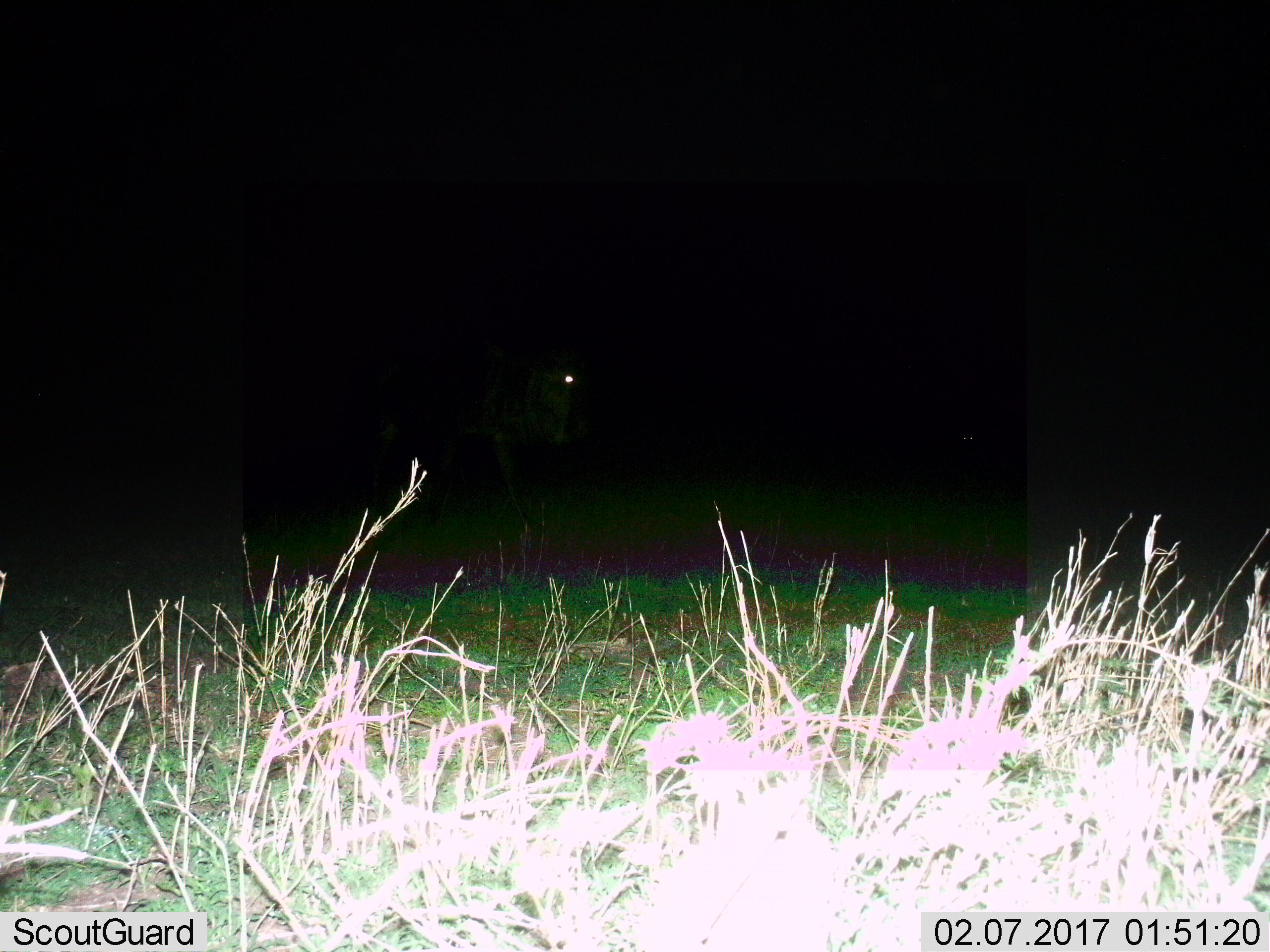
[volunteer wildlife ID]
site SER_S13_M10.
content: unidentified animal